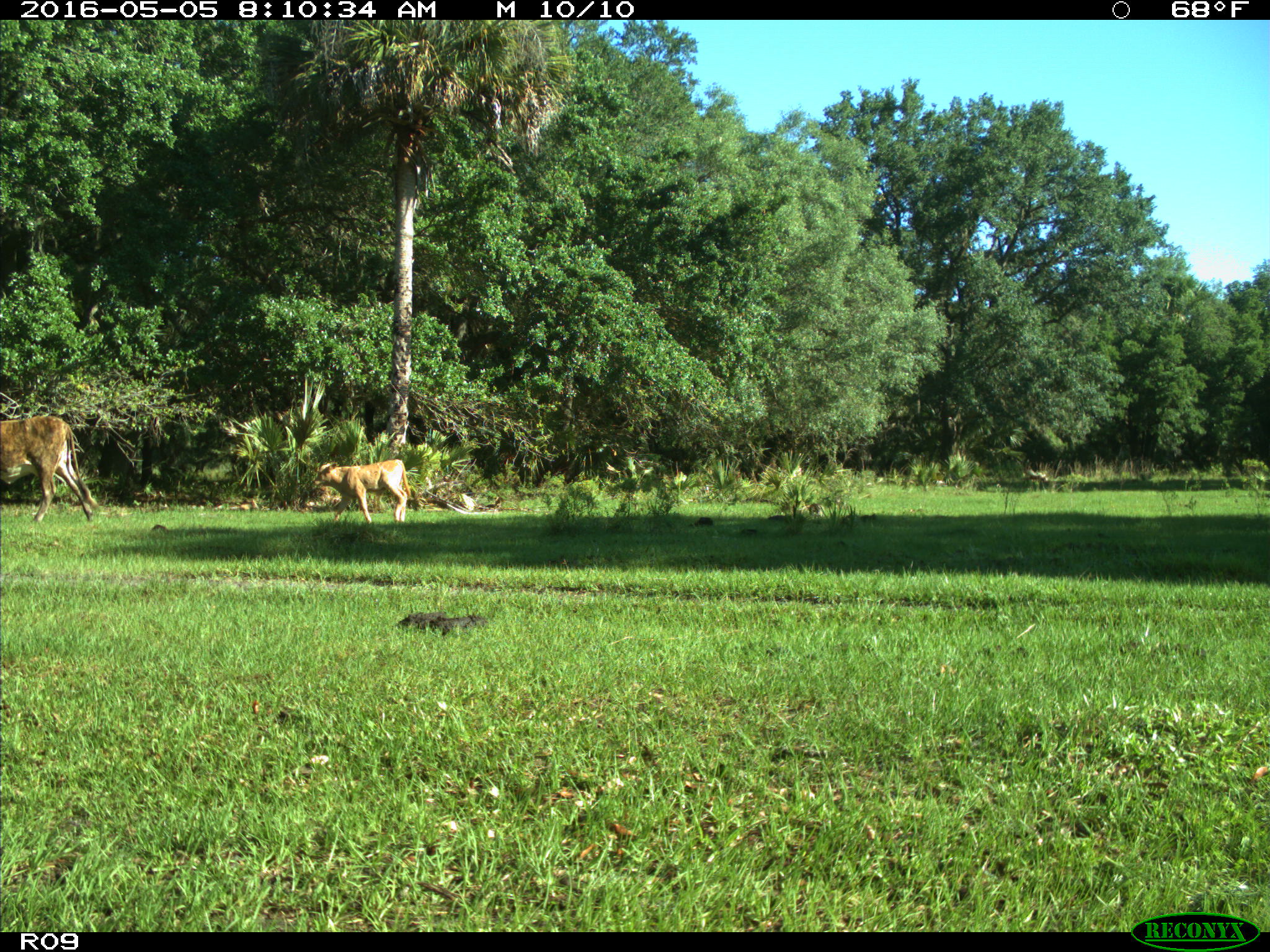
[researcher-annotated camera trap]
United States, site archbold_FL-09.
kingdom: Animalia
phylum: Chordata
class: Mammalia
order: Artiodactyla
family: Bovidae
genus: Bos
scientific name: Bos taurus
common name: domestic cow